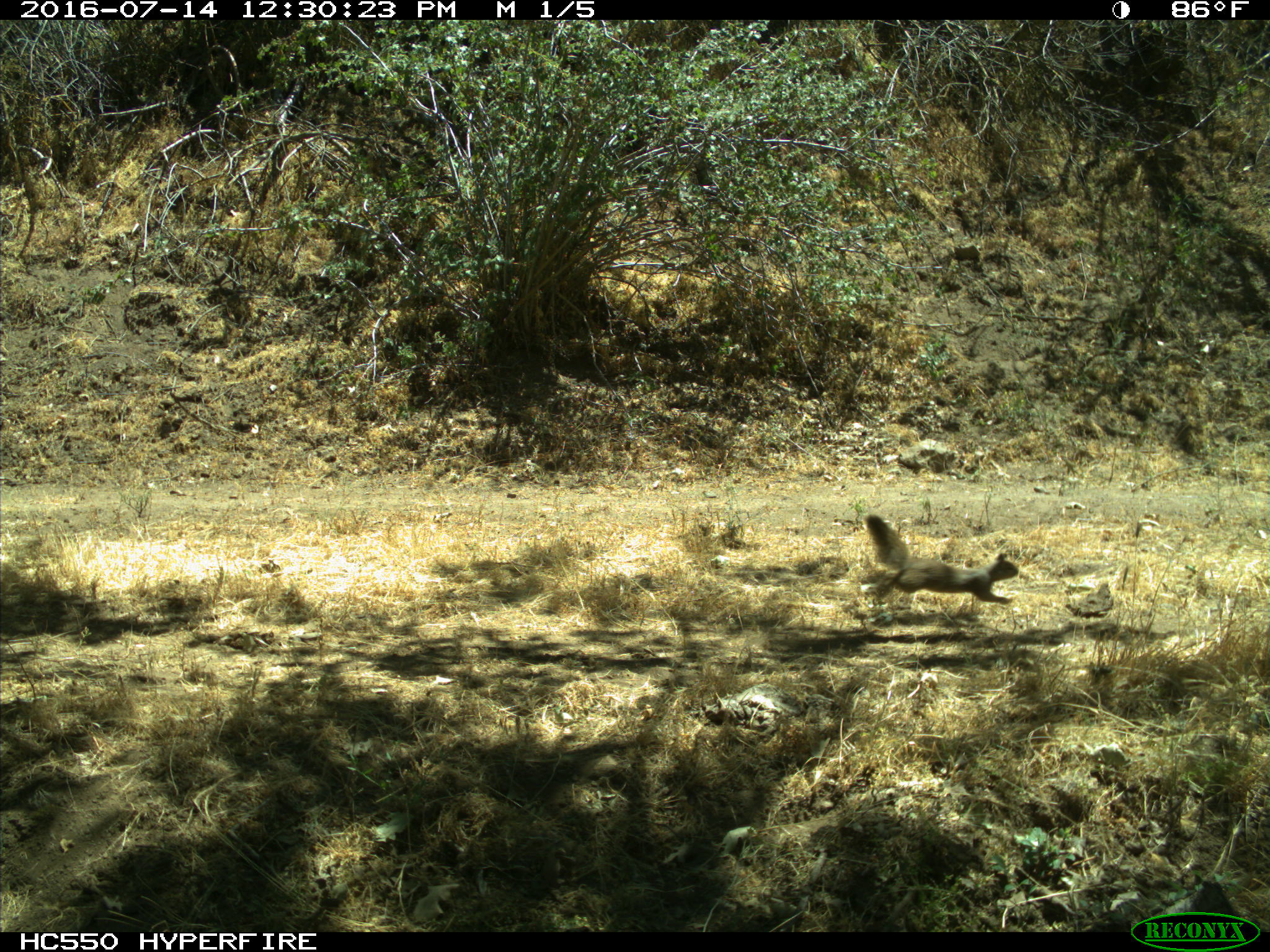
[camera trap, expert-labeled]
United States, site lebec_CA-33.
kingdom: Animalia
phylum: Chordata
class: Mammalia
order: Rodentia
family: Sciuridae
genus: Otospermophilus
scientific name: Otospermophilus beecheyi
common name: california ground squirrel